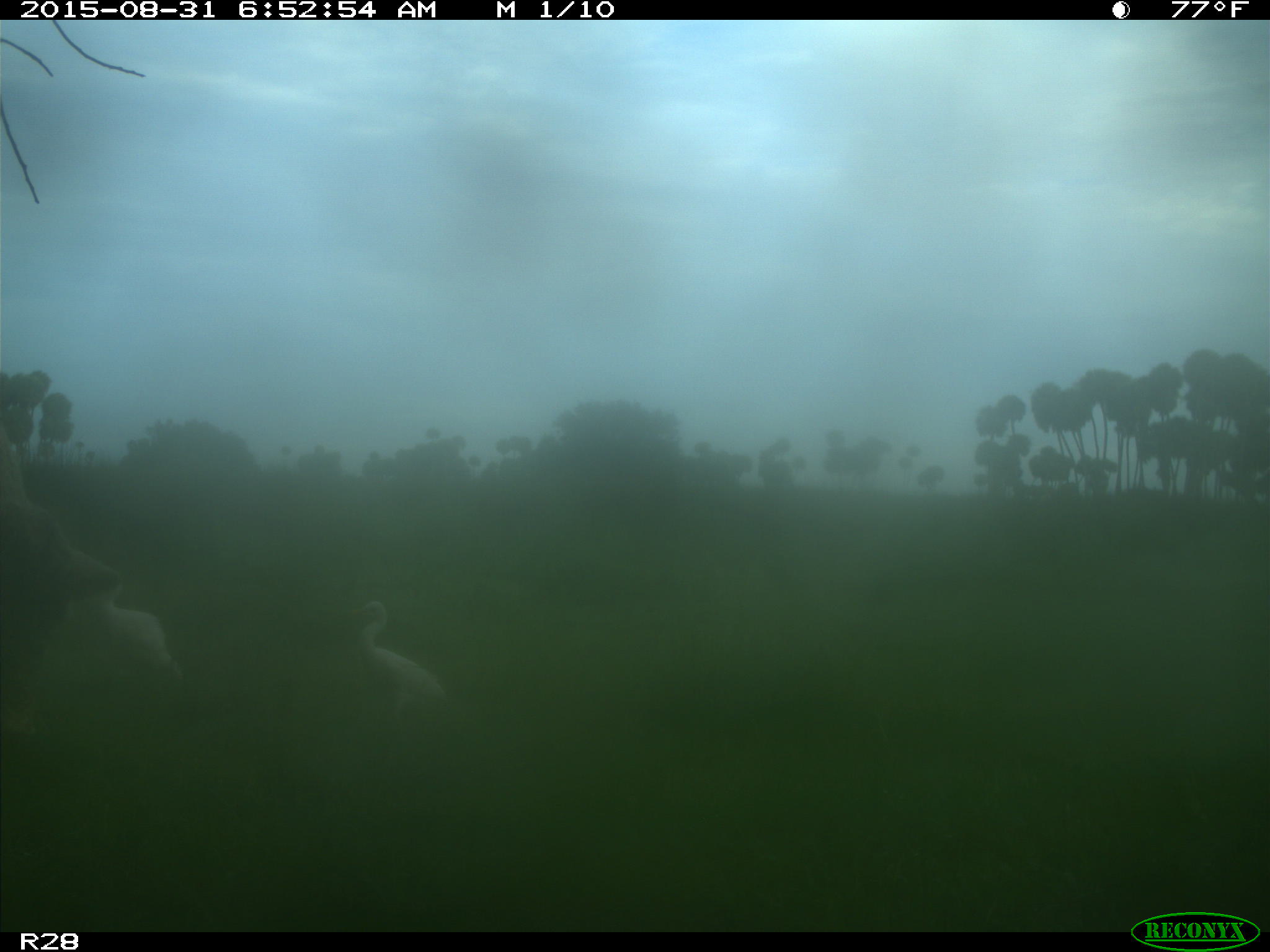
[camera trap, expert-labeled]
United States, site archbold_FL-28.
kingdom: Animalia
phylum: Chordata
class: Mammalia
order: Artiodactyla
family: Bovidae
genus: Bos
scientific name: Bos taurus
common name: domestic cow